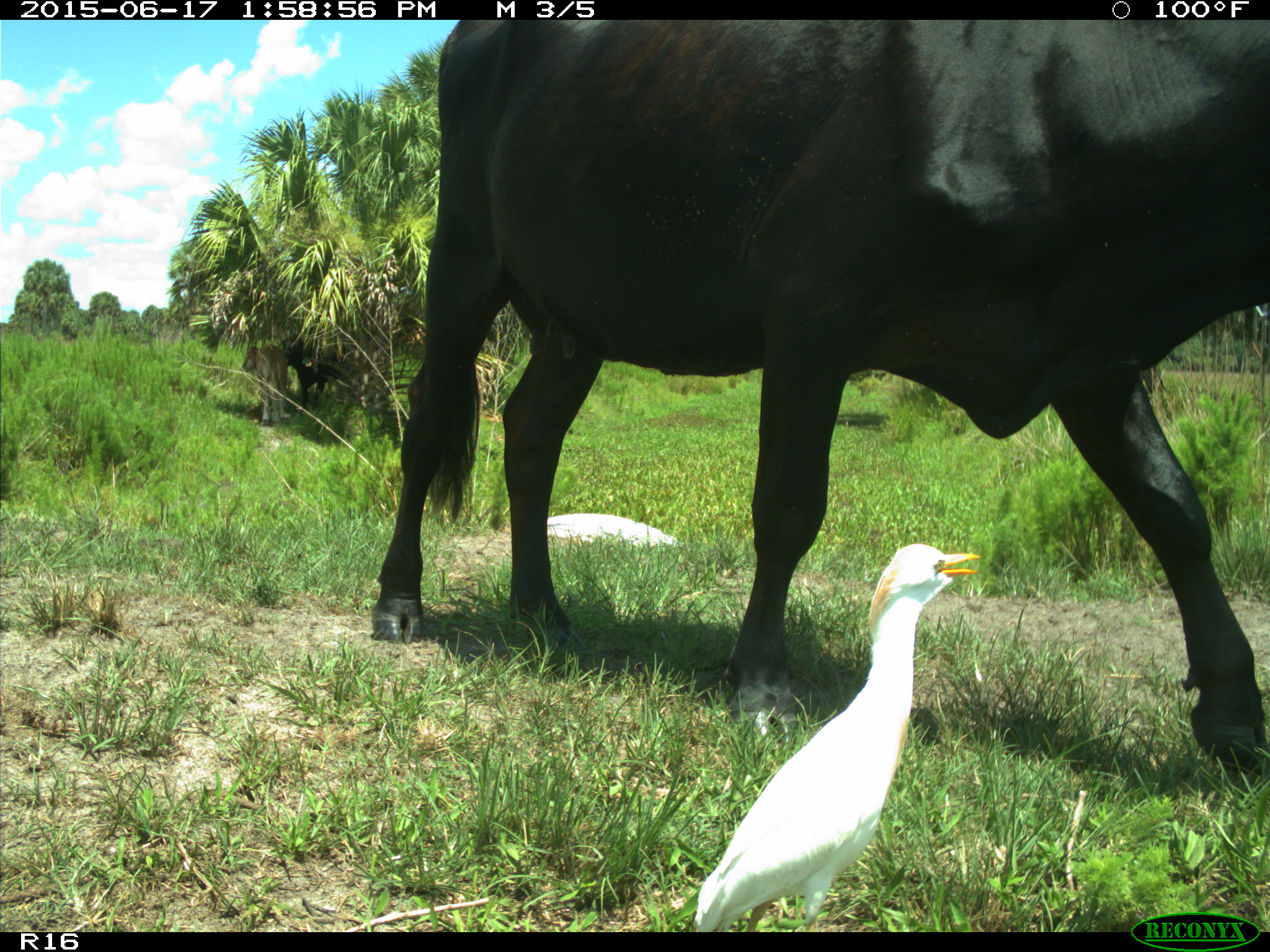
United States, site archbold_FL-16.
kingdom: Animalia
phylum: Chordata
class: Mammalia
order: Artiodactyla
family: Bovidae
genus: Bos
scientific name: Bos taurus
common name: domestic cow